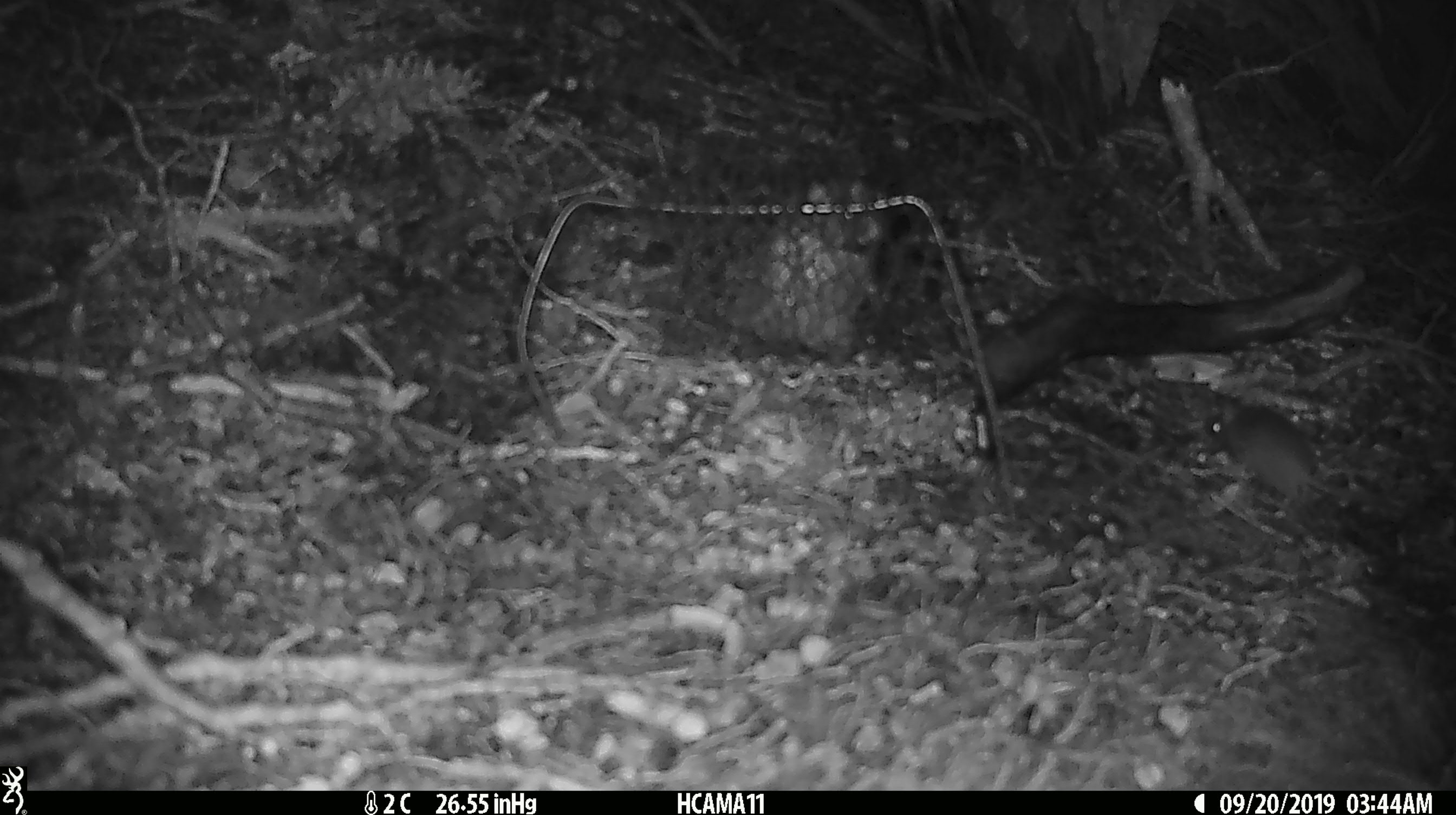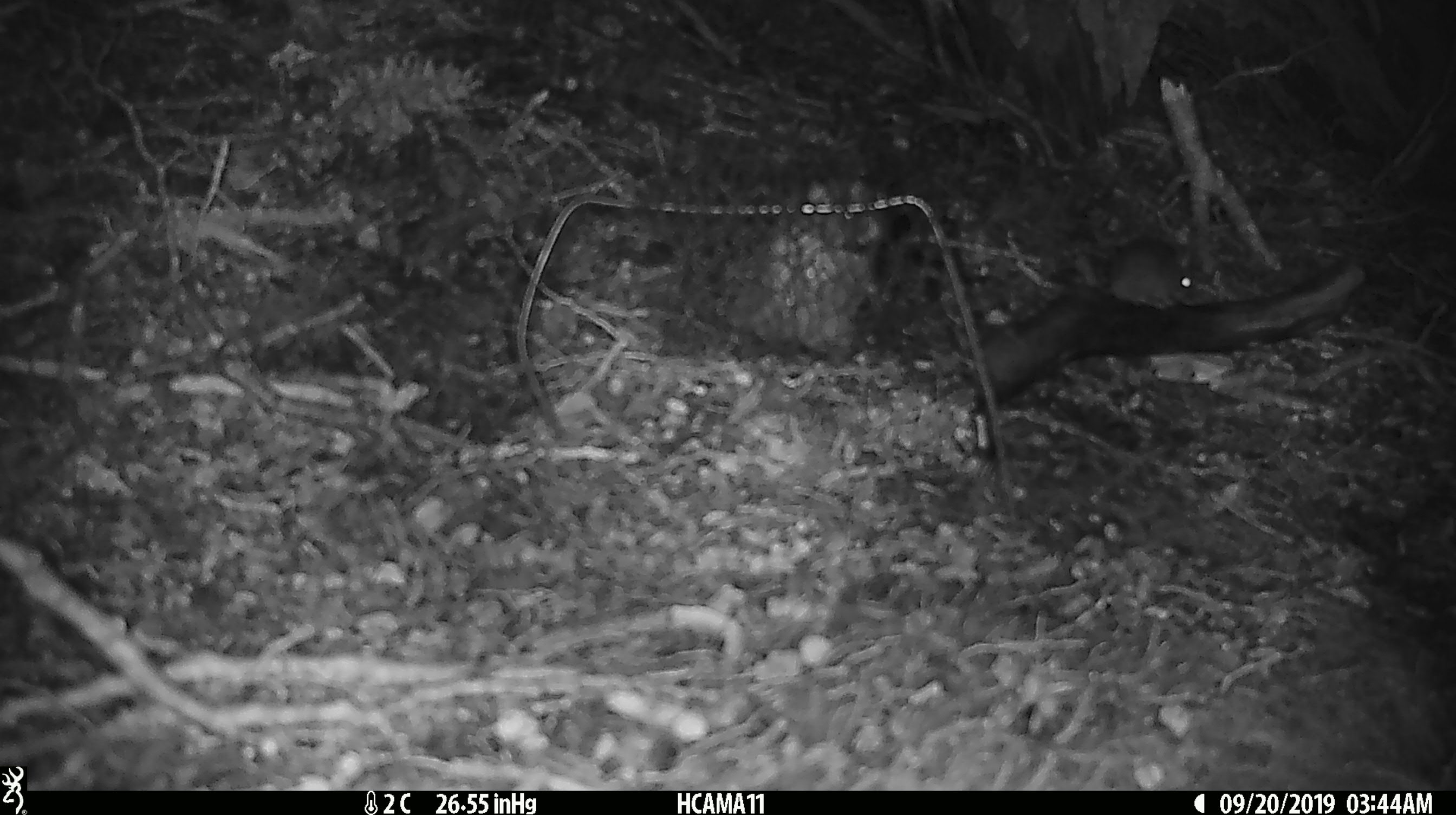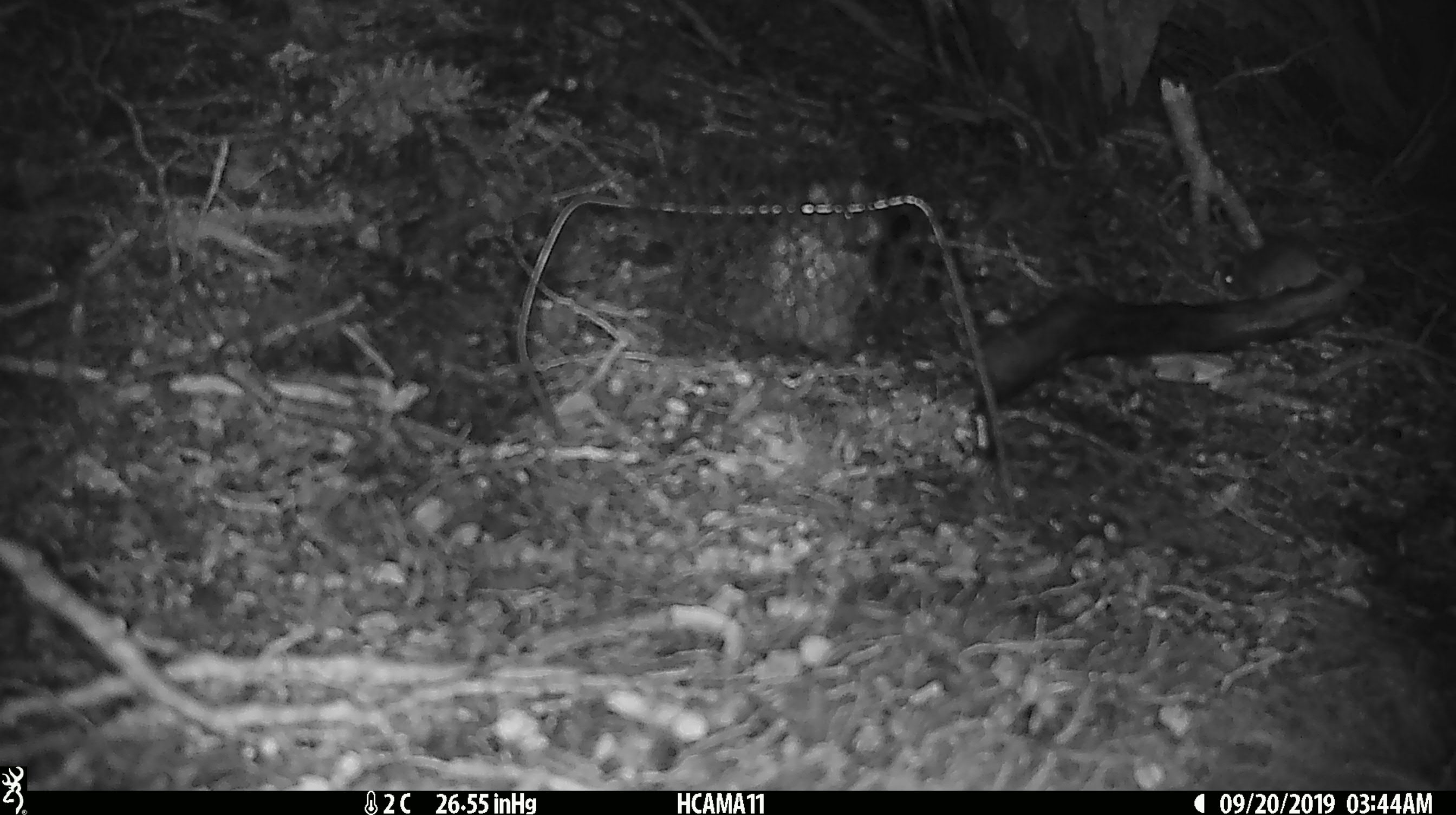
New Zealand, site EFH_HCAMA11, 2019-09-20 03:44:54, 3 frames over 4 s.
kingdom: Animalia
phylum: Chordata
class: Mammalia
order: Rodentia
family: Muridae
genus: Mus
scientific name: Mus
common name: mouse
Mouse (Mus).